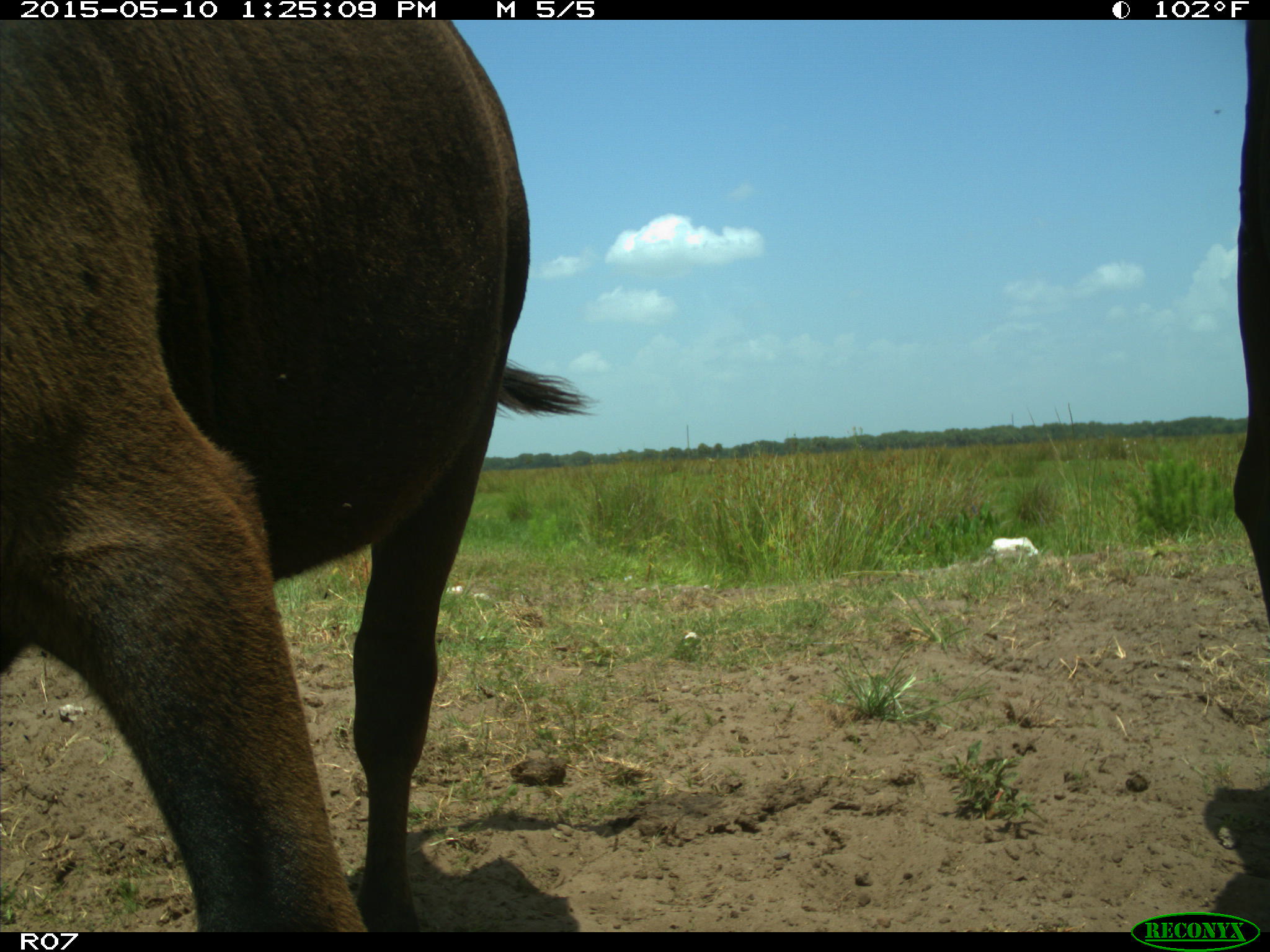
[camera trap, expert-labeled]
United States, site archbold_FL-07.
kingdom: Animalia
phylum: Chordata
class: Mammalia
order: Artiodactyla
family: Bovidae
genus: Bos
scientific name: Bos taurus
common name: domestic cow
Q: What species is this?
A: Bos taurus (domestic cow).